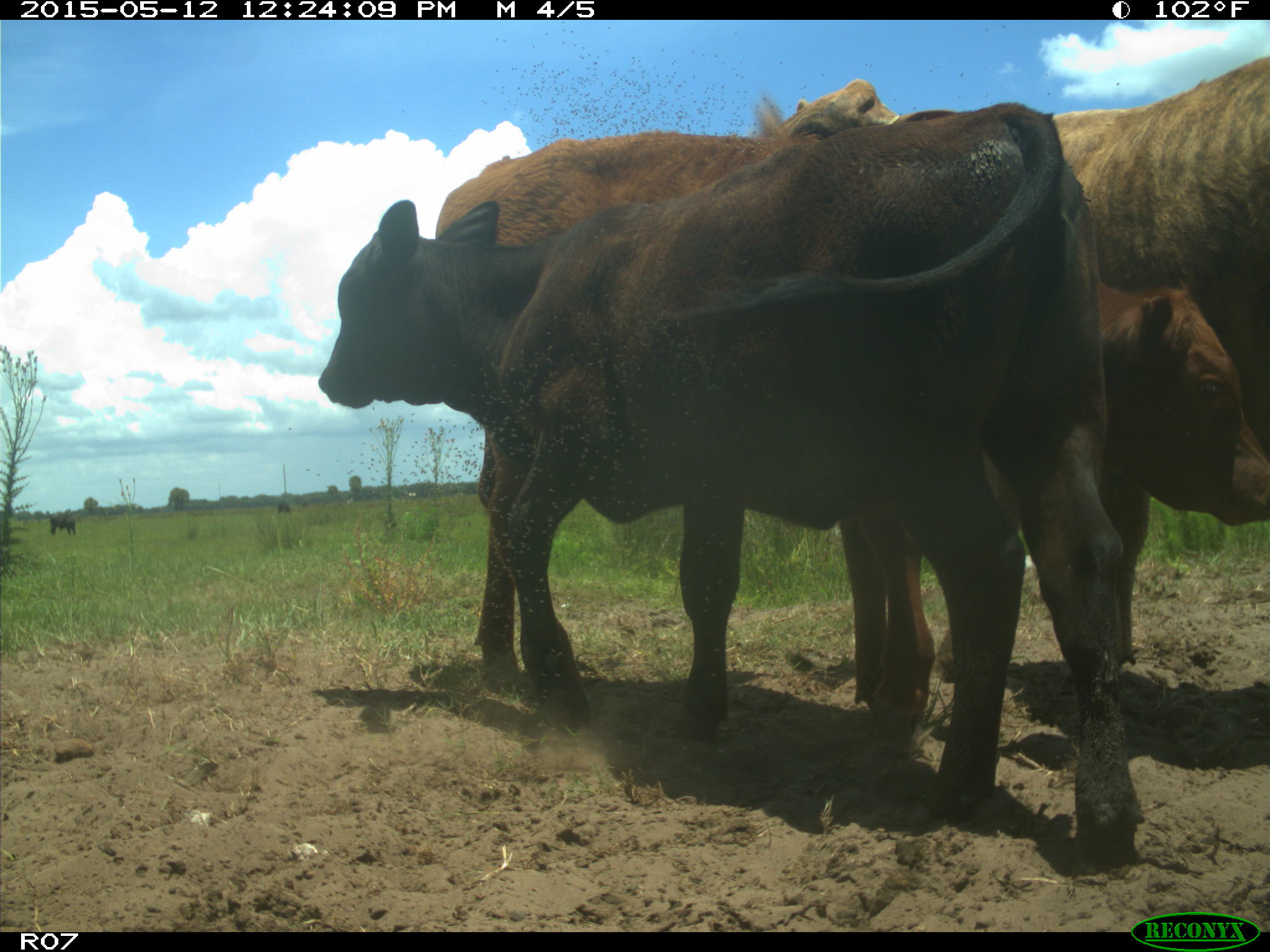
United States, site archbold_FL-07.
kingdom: Animalia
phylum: Chordata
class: Mammalia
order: Artiodactyla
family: Bovidae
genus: Bos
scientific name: Bos taurus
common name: domestic cow